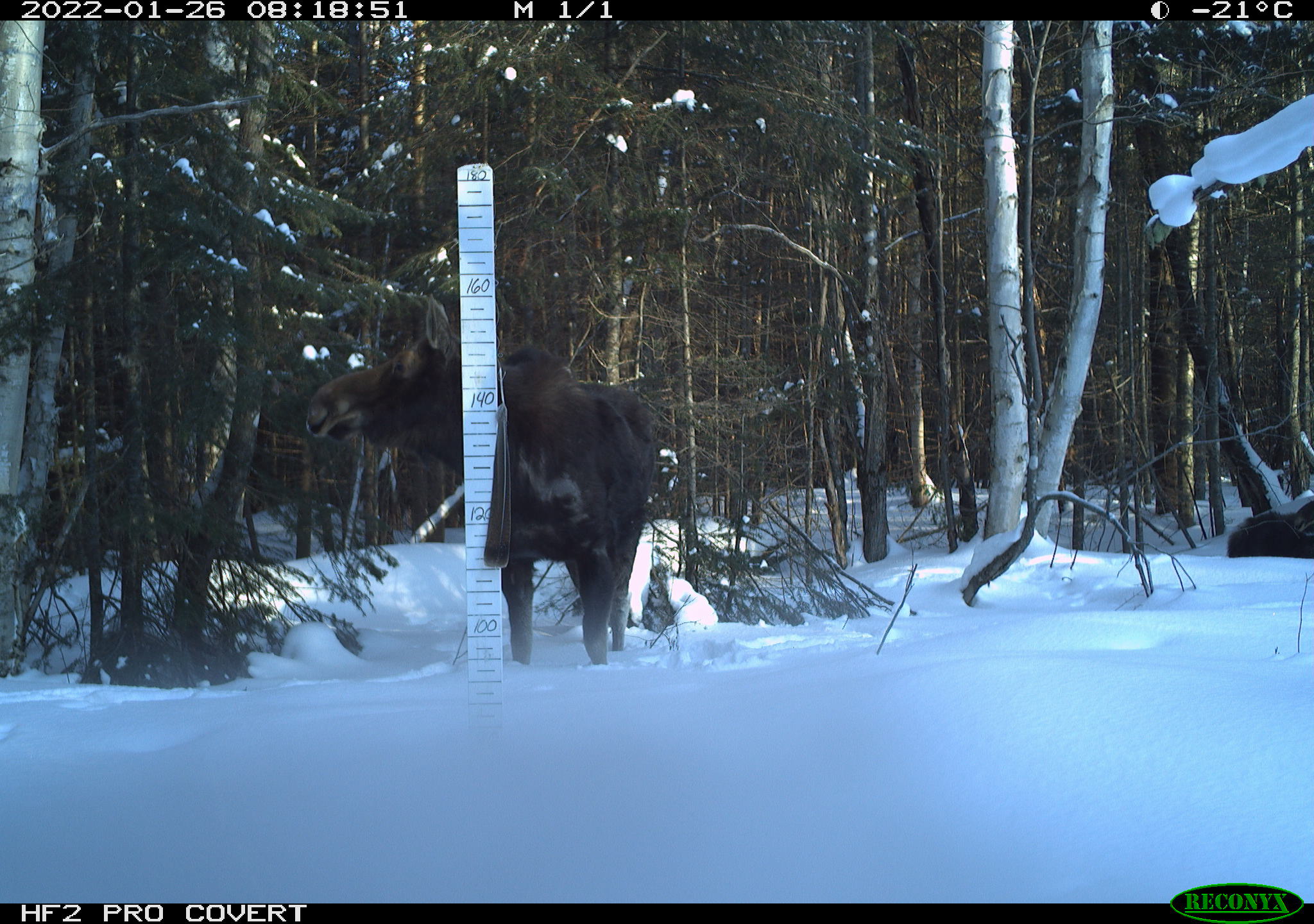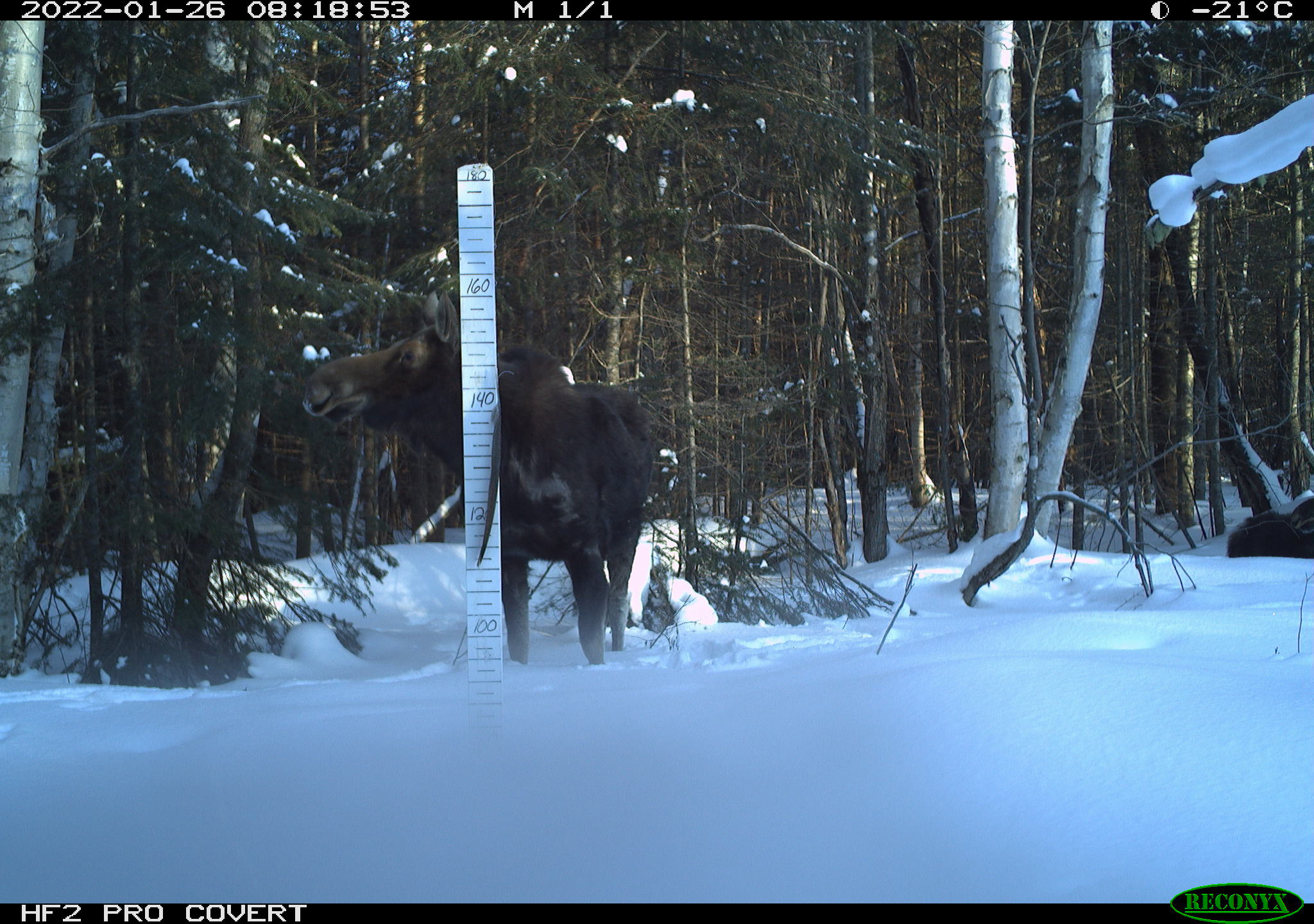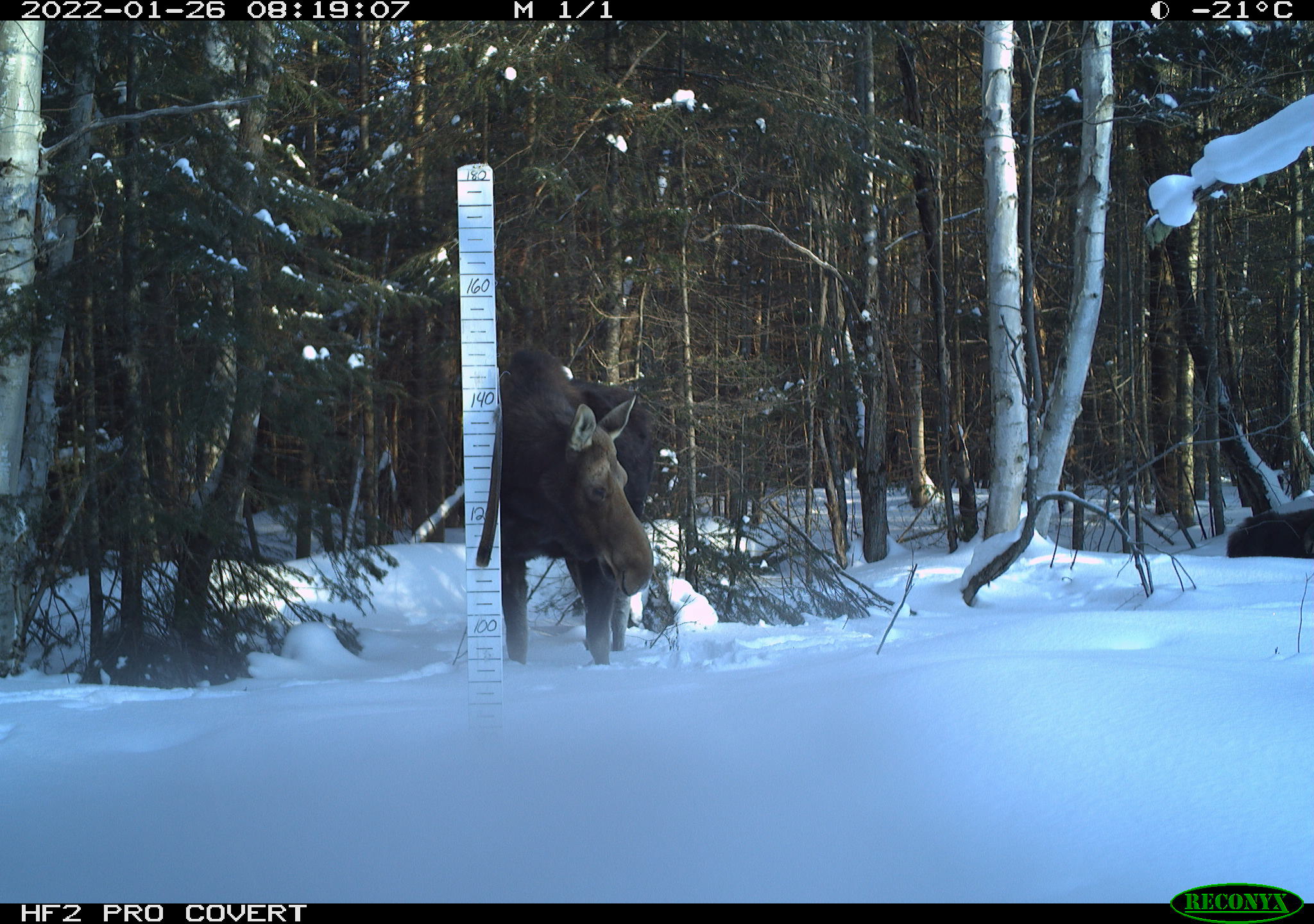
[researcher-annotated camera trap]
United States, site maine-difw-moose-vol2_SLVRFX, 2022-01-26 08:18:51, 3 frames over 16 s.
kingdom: Animalia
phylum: Chordata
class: Mammalia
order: Artiodactyla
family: Cervidae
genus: Alces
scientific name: Alces alces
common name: moose